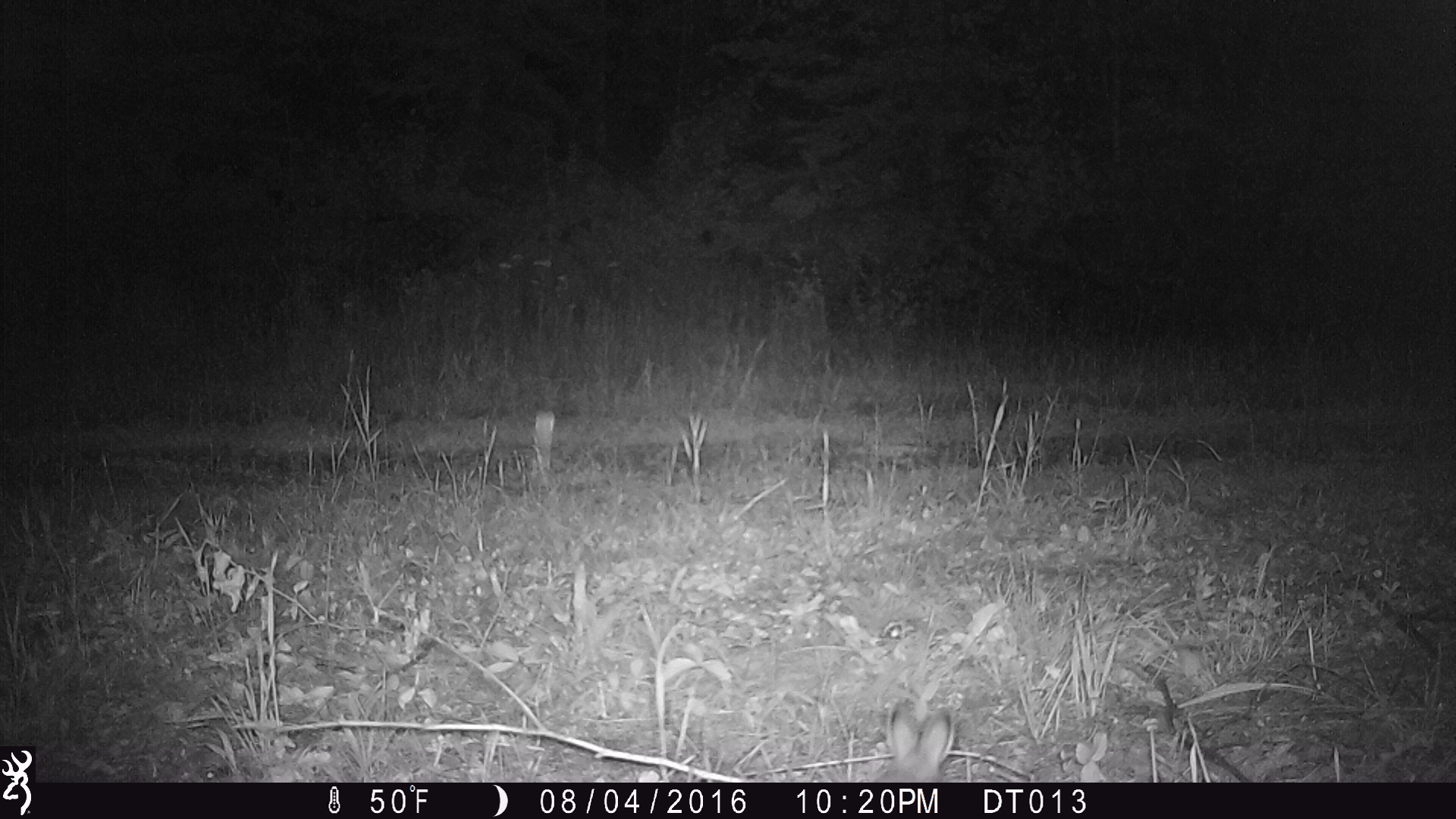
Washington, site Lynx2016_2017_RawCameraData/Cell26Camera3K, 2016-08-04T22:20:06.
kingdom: Animalia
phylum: Chordata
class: Mammalia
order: Lagomorpha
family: Leporidae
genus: Lepus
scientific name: Lepus americanus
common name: snowshoe hare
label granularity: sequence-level